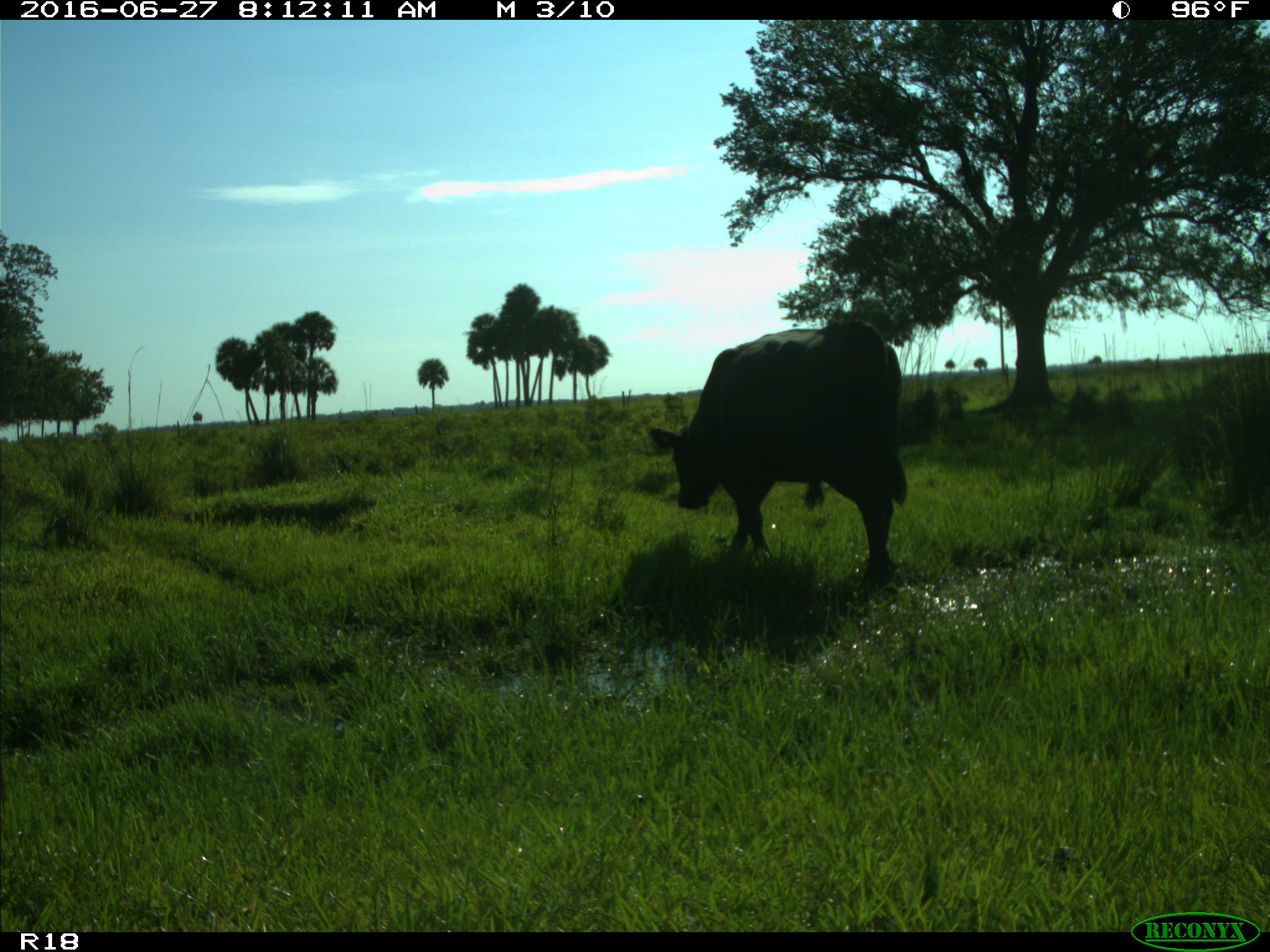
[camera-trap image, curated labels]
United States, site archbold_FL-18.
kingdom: Animalia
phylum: Chordata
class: Mammalia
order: Artiodactyla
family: Bovidae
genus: Bos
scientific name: Bos taurus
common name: domestic cow